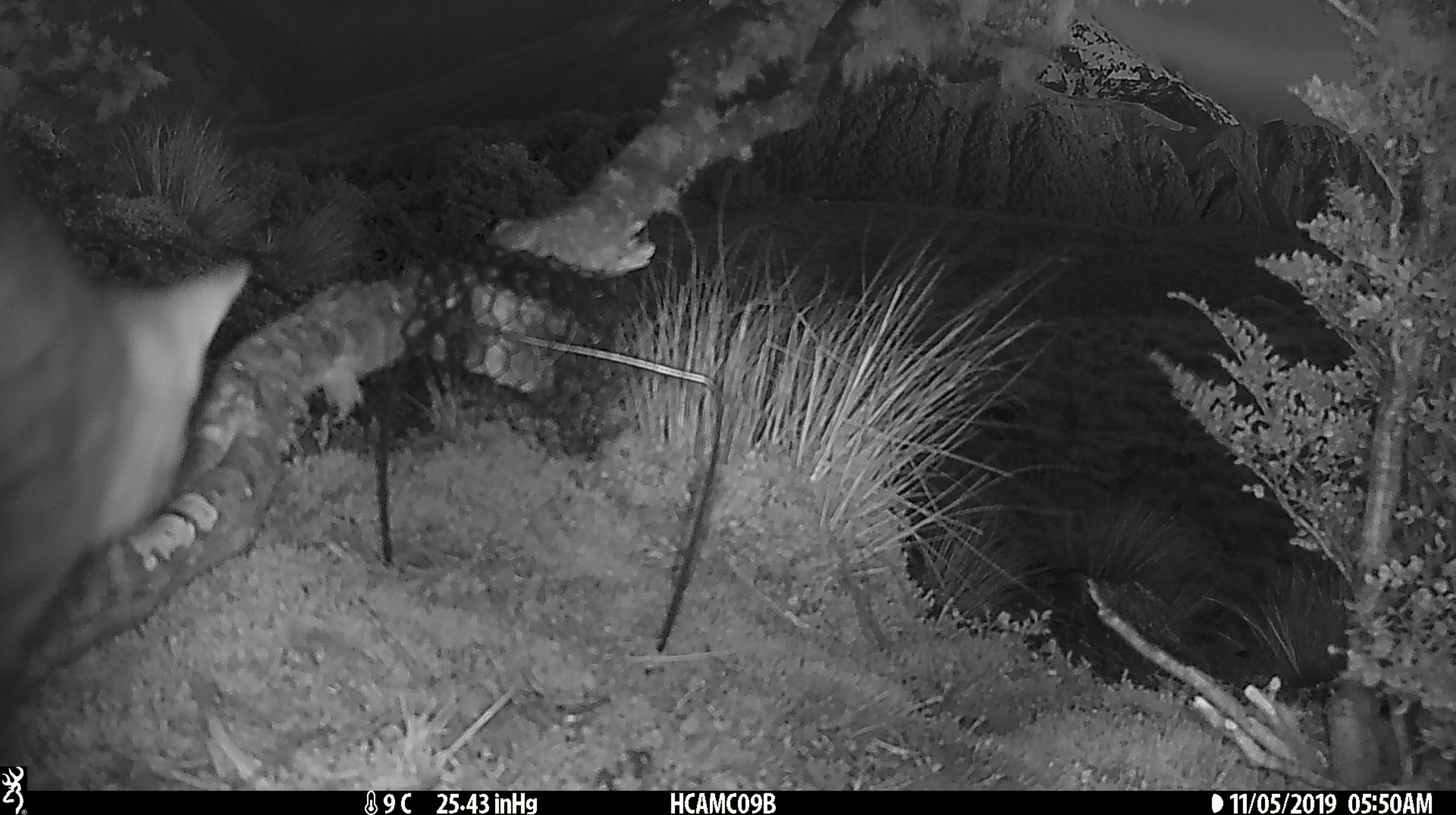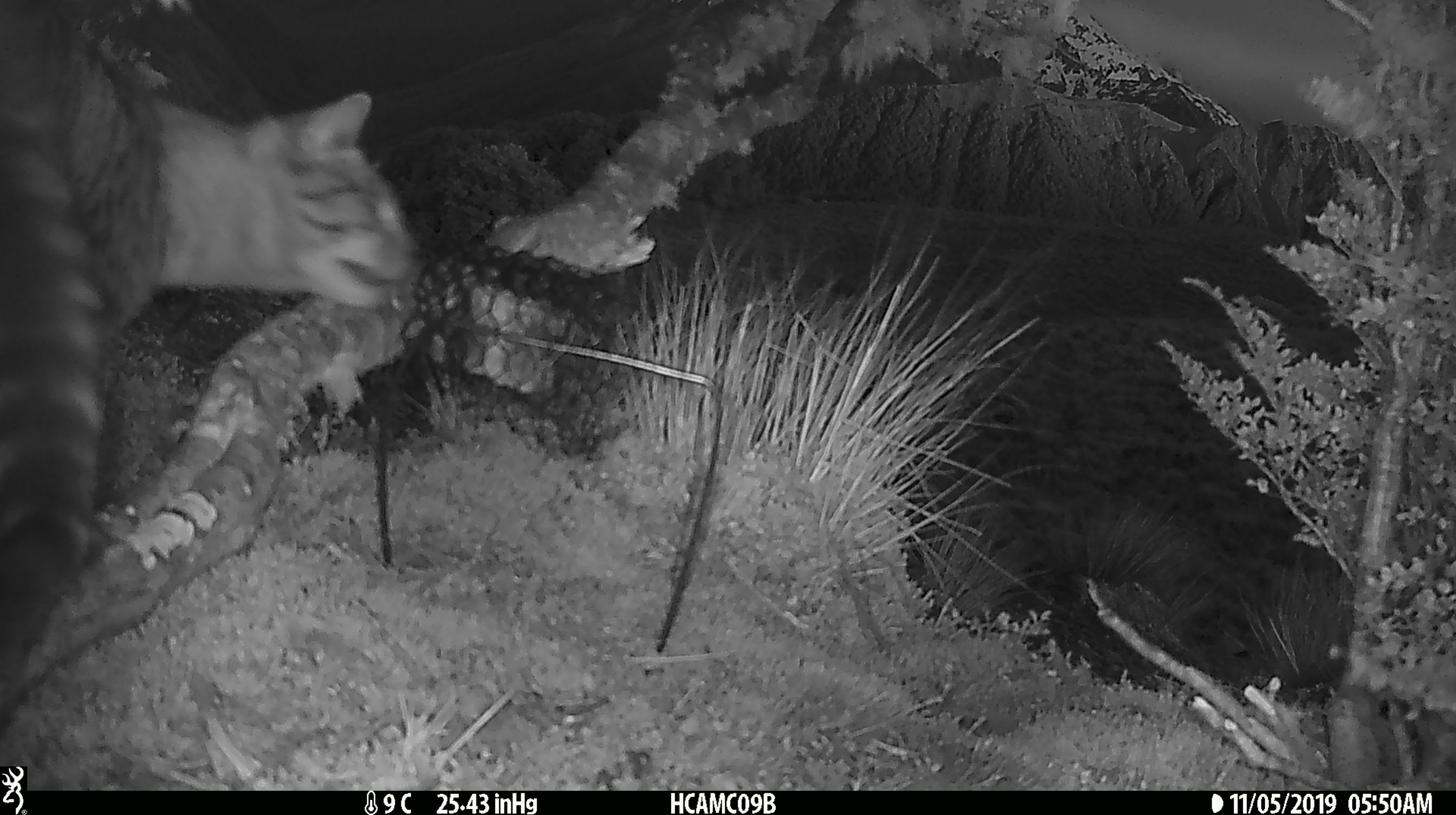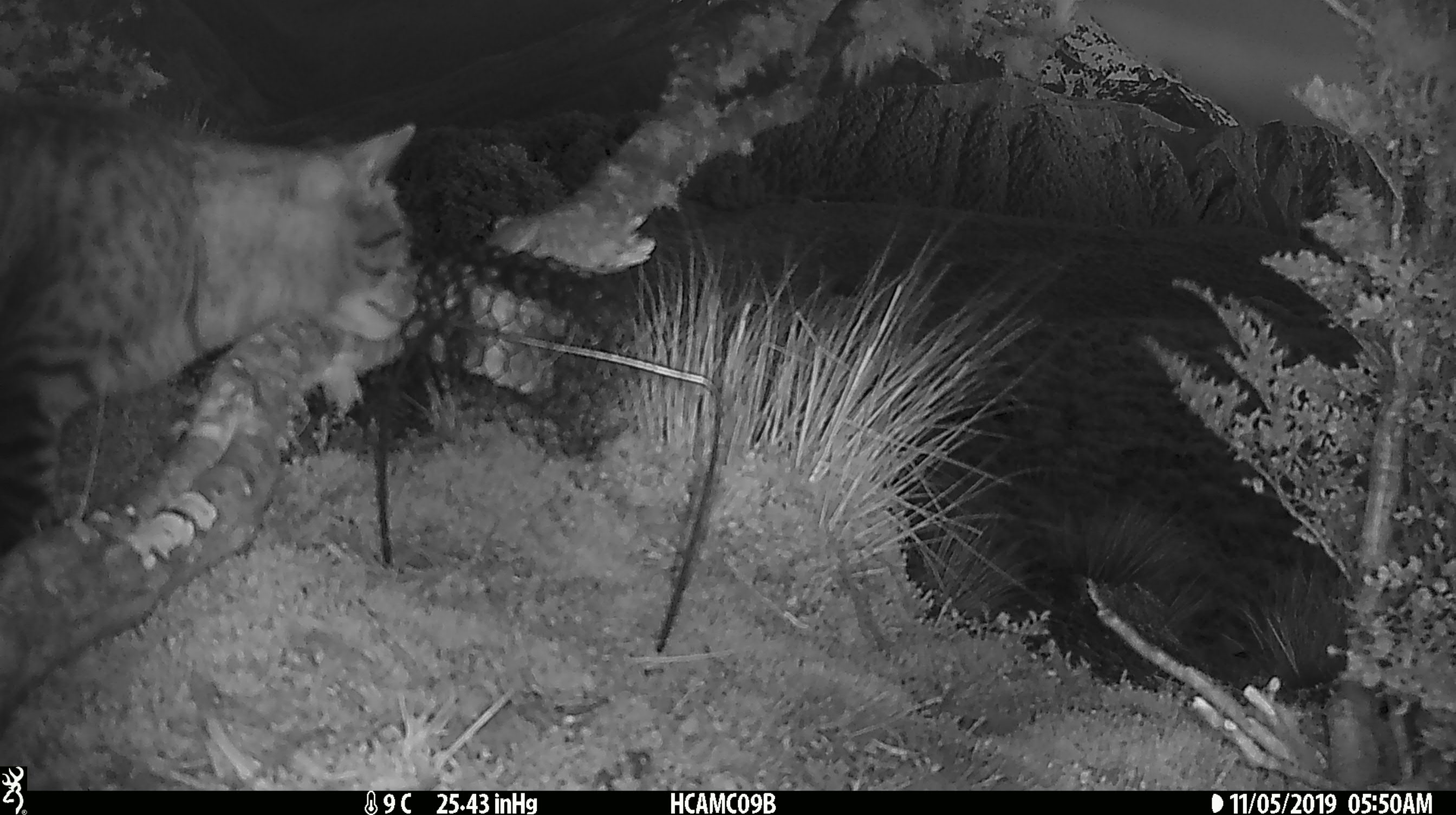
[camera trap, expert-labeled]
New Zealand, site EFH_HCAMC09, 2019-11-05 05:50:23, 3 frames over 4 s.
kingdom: Animalia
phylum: Chordata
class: Mammalia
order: Carnivora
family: Felidae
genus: Felis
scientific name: Felis catus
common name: domestic cat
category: cat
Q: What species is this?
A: Cat (domestic cat) (Felis catus).